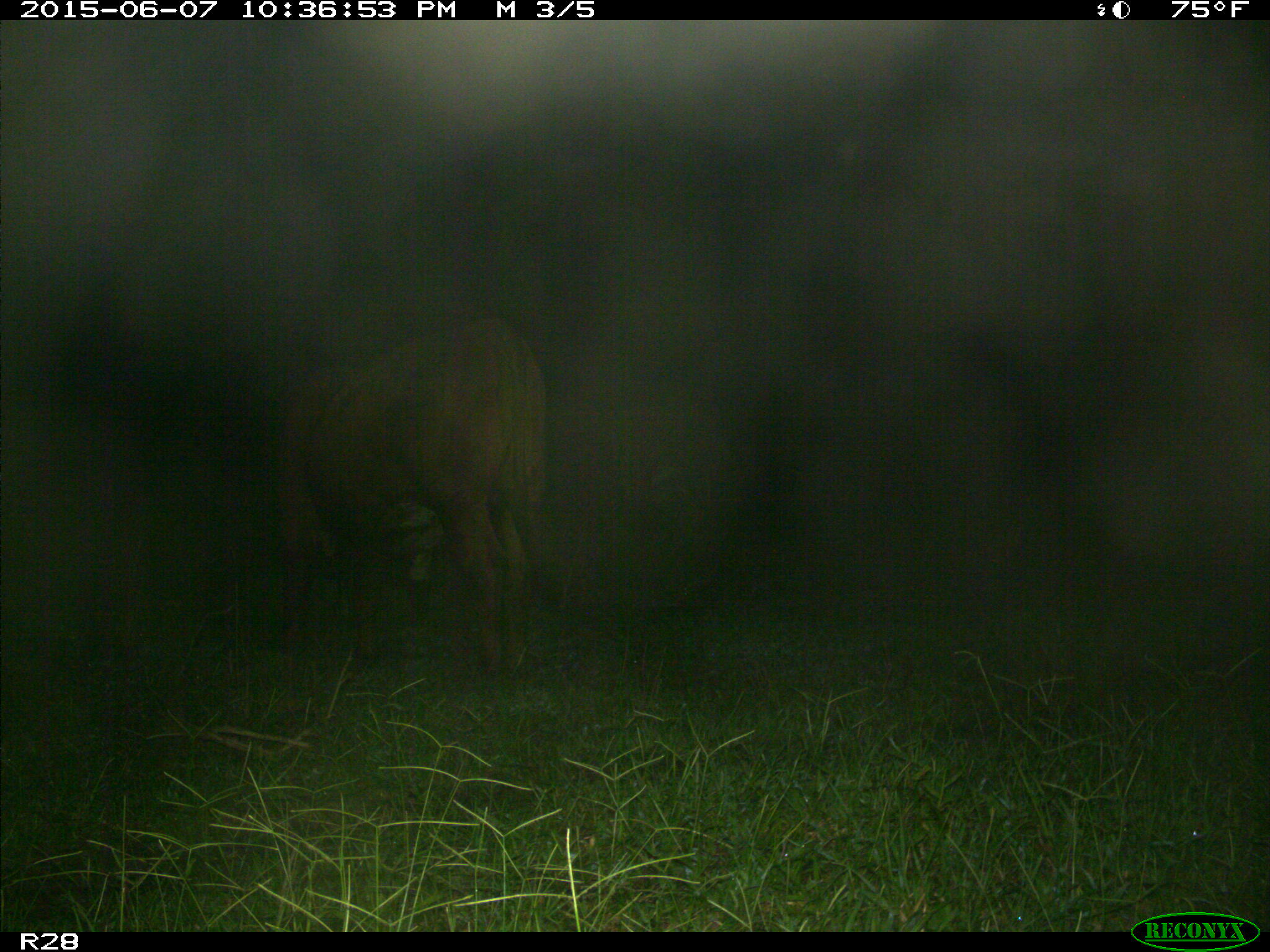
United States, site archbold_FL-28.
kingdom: Animalia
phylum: Chordata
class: Mammalia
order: Artiodactyla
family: Bovidae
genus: Bos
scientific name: Bos taurus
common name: domestic cow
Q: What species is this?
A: Bos taurus (domestic cow).